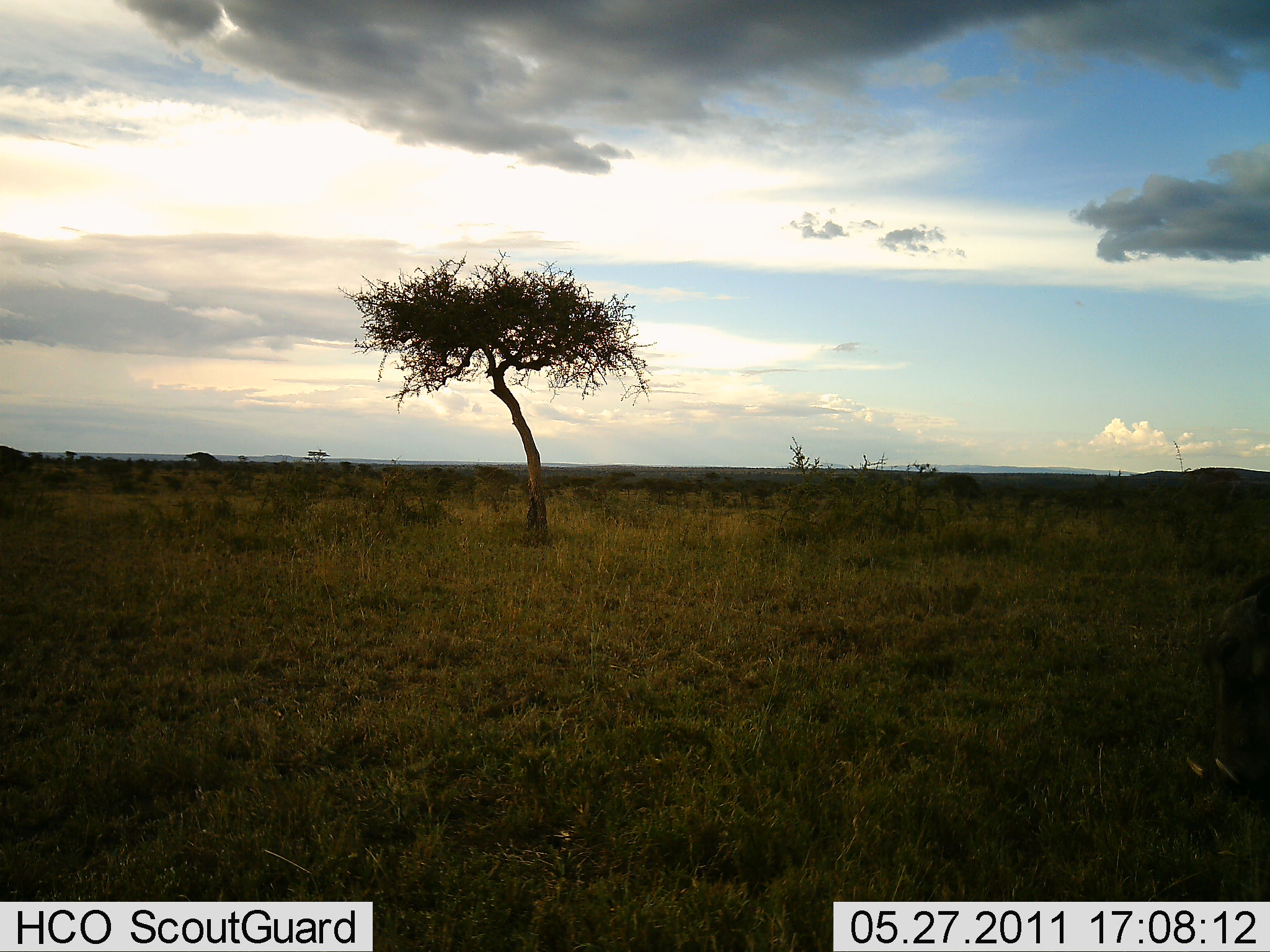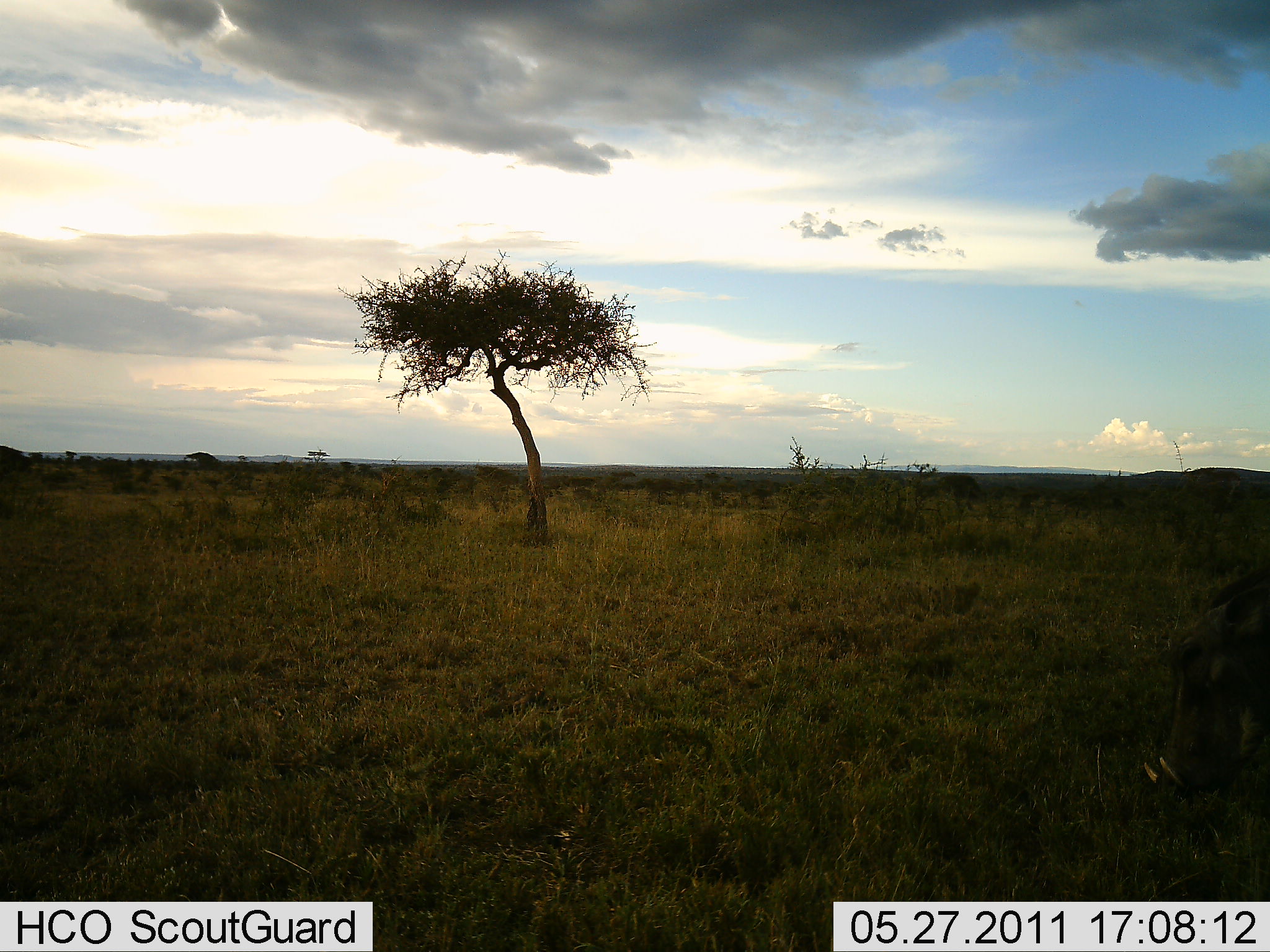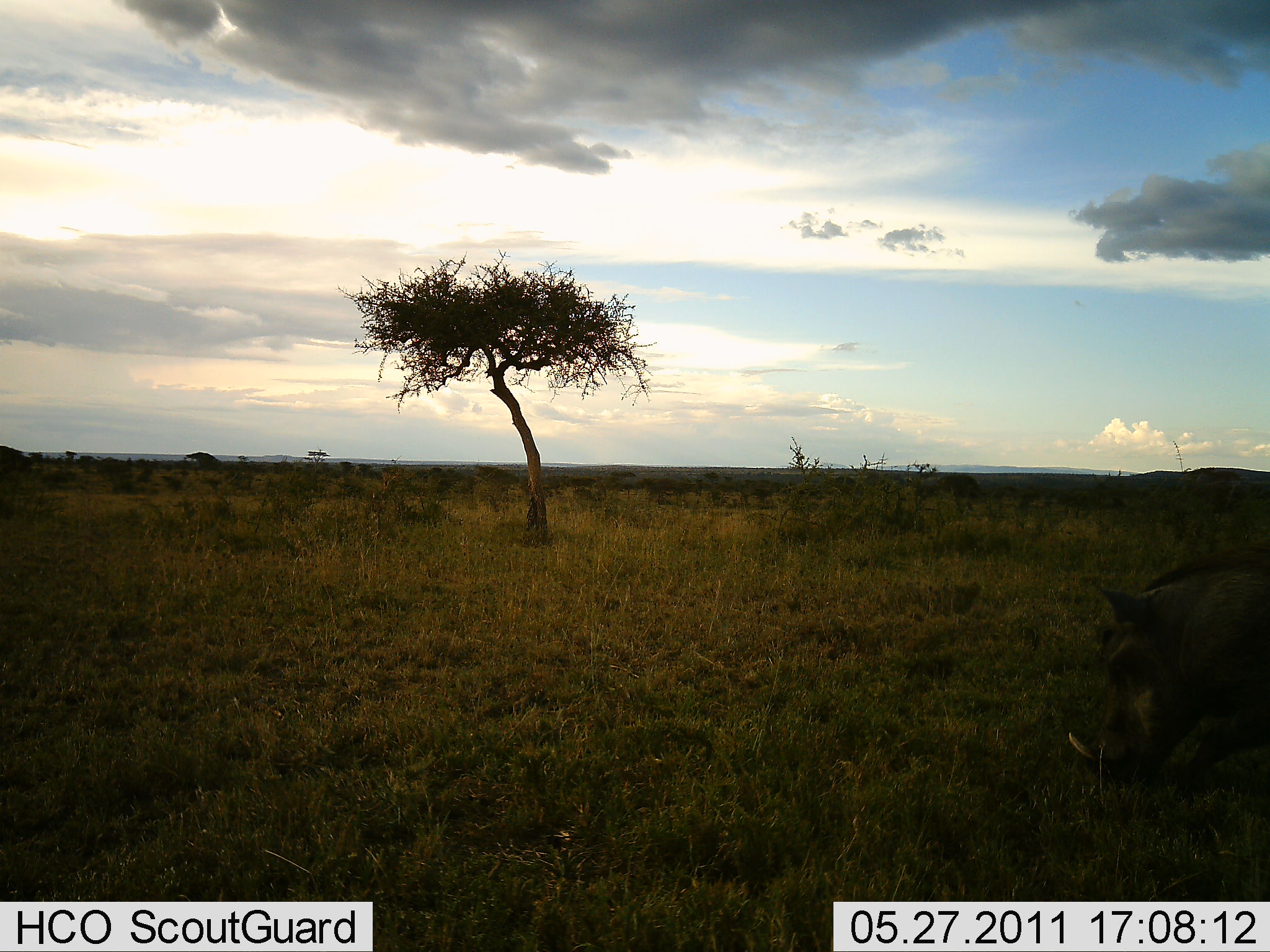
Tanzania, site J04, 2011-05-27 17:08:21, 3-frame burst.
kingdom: Animalia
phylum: Chordata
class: Mammalia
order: Artiodactyla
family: Suidae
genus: Phacochoerus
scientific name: Phacochoerus africanus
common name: warthog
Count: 1.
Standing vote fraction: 0%.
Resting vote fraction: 0%.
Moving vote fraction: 100%.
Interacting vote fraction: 0%.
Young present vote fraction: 0%.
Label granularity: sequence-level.